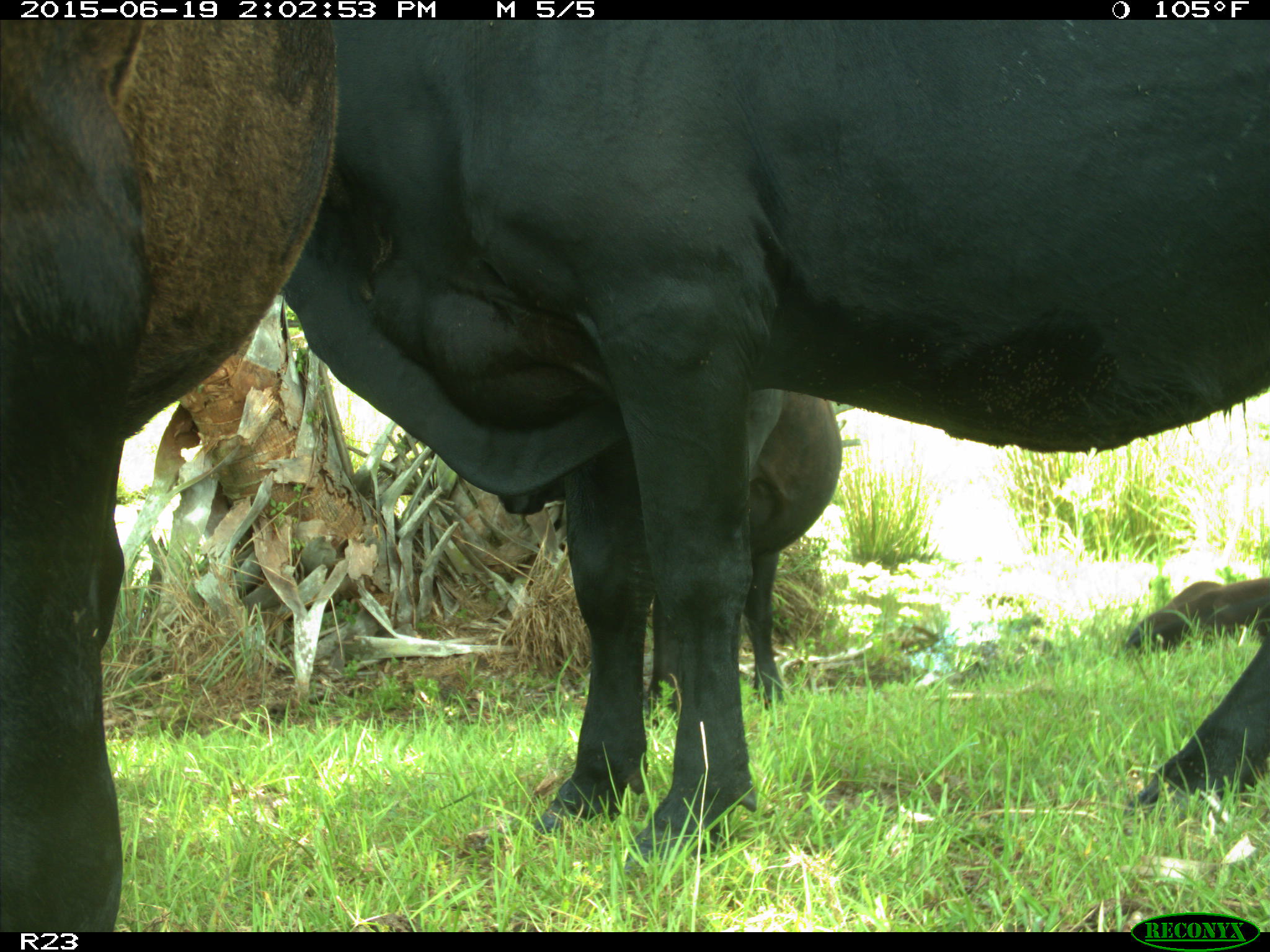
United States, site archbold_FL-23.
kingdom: Animalia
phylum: Chordata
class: Mammalia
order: Carnivora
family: Canidae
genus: Canis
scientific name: Canis latrans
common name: coyote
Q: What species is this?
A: Canis latrans (coyote).